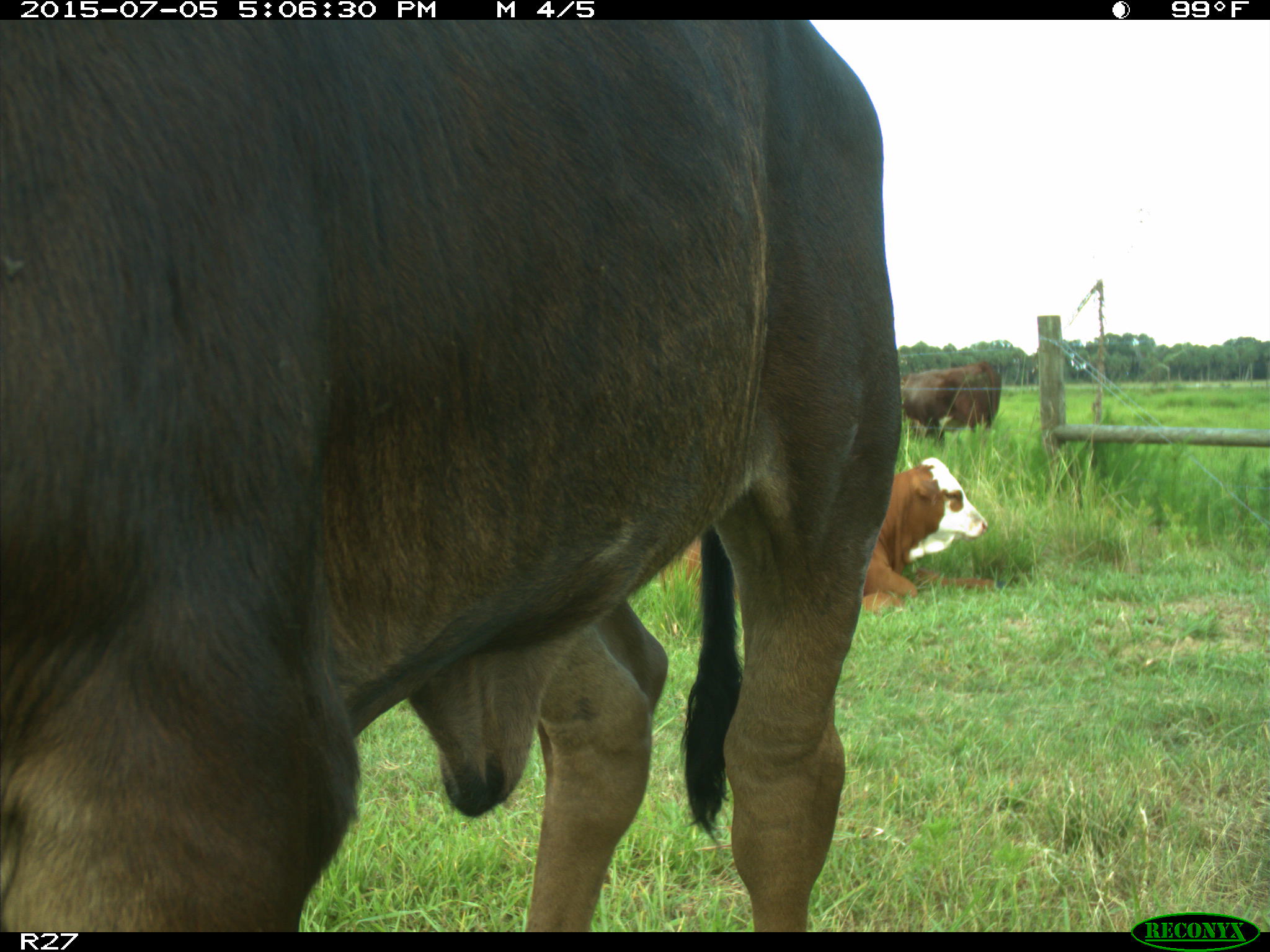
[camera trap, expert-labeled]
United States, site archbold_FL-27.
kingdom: Animalia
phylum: Chordata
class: Mammalia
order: Artiodactyla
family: Bovidae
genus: Bos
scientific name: Bos taurus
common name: domestic cow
Bos taurus (domestic cow).